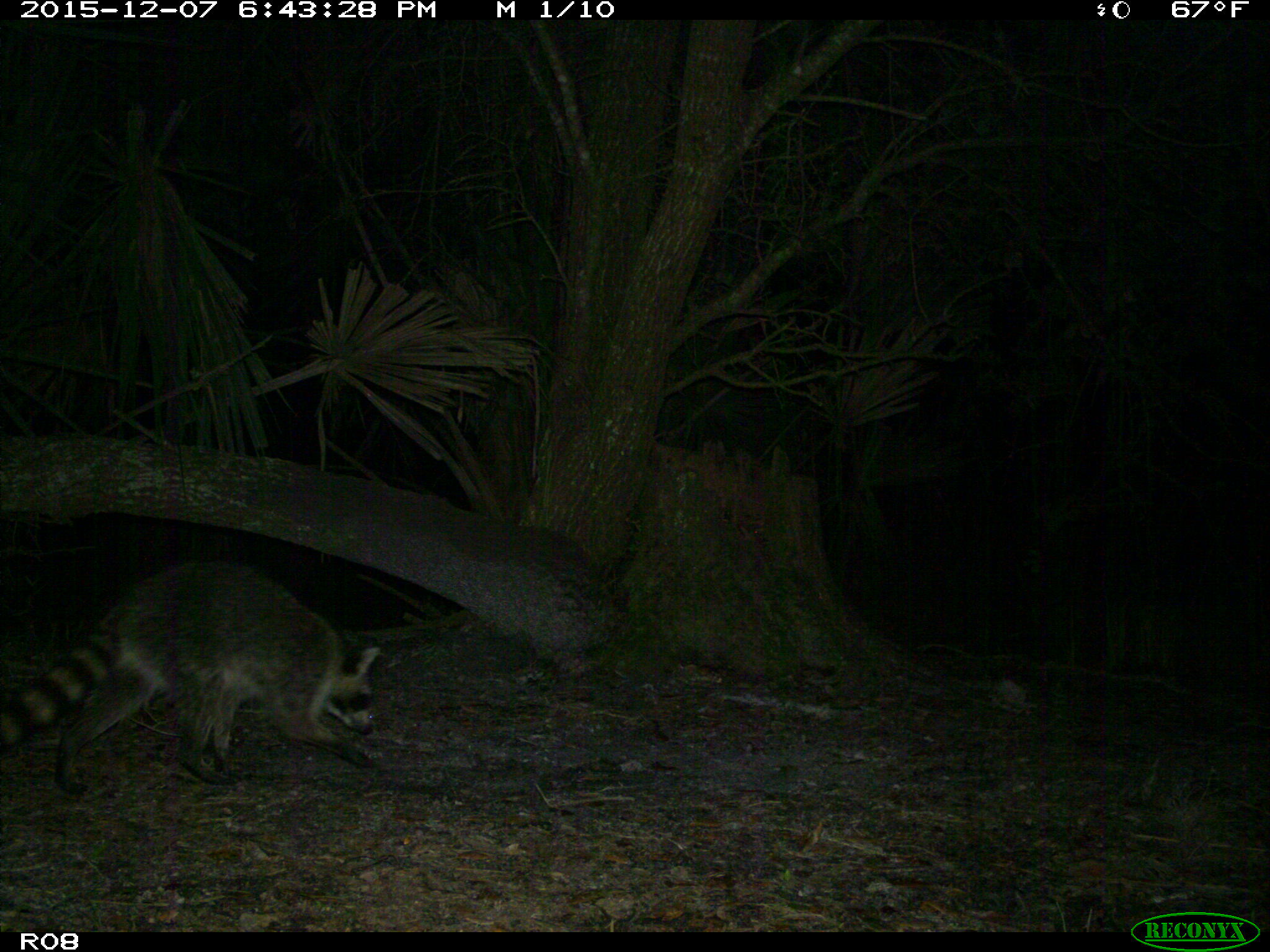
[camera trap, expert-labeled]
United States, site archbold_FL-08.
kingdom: Animalia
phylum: Chordata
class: Mammalia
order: Carnivora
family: Procyonidae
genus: Procyon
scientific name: Procyon lotor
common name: common raccoon